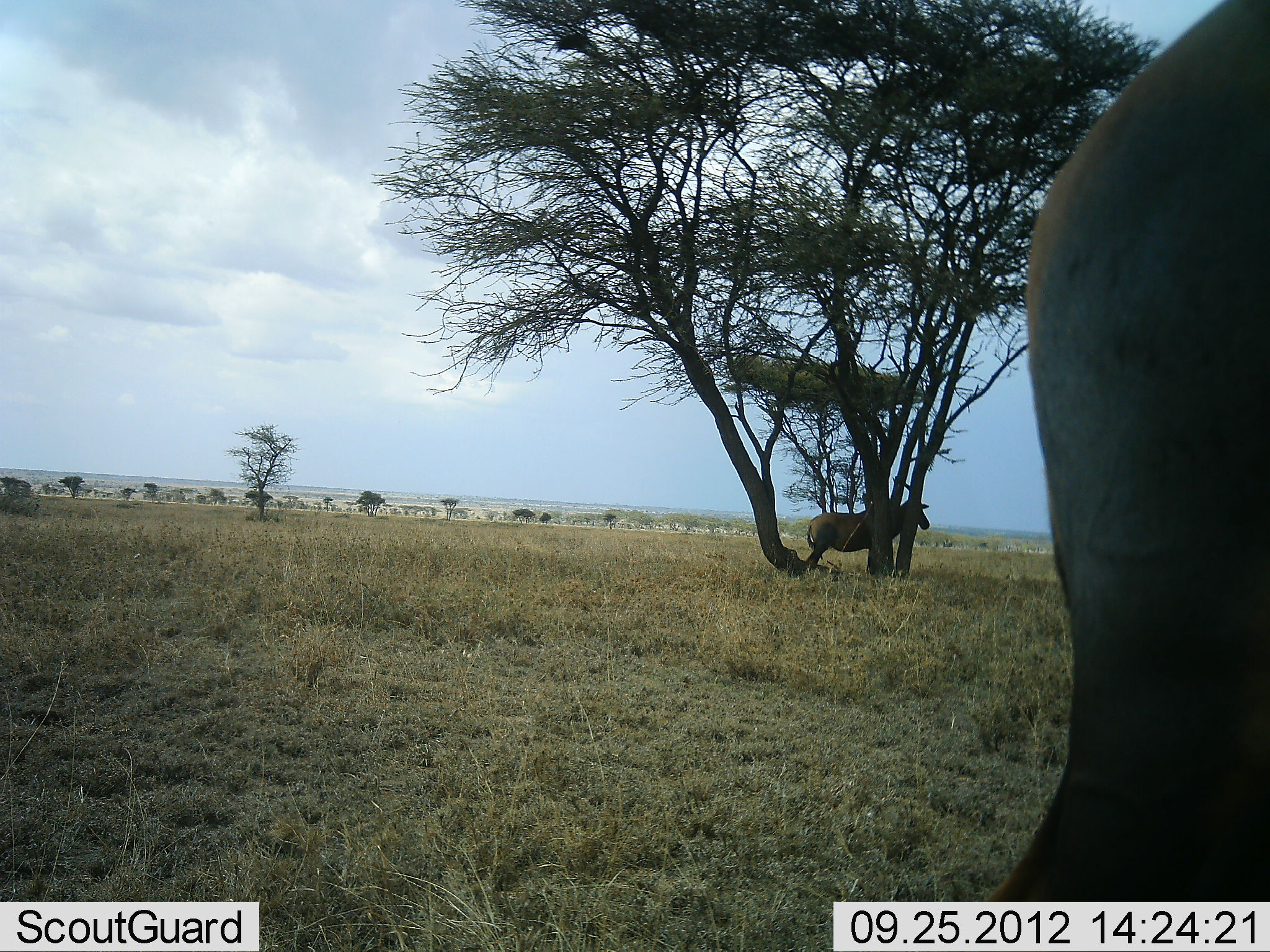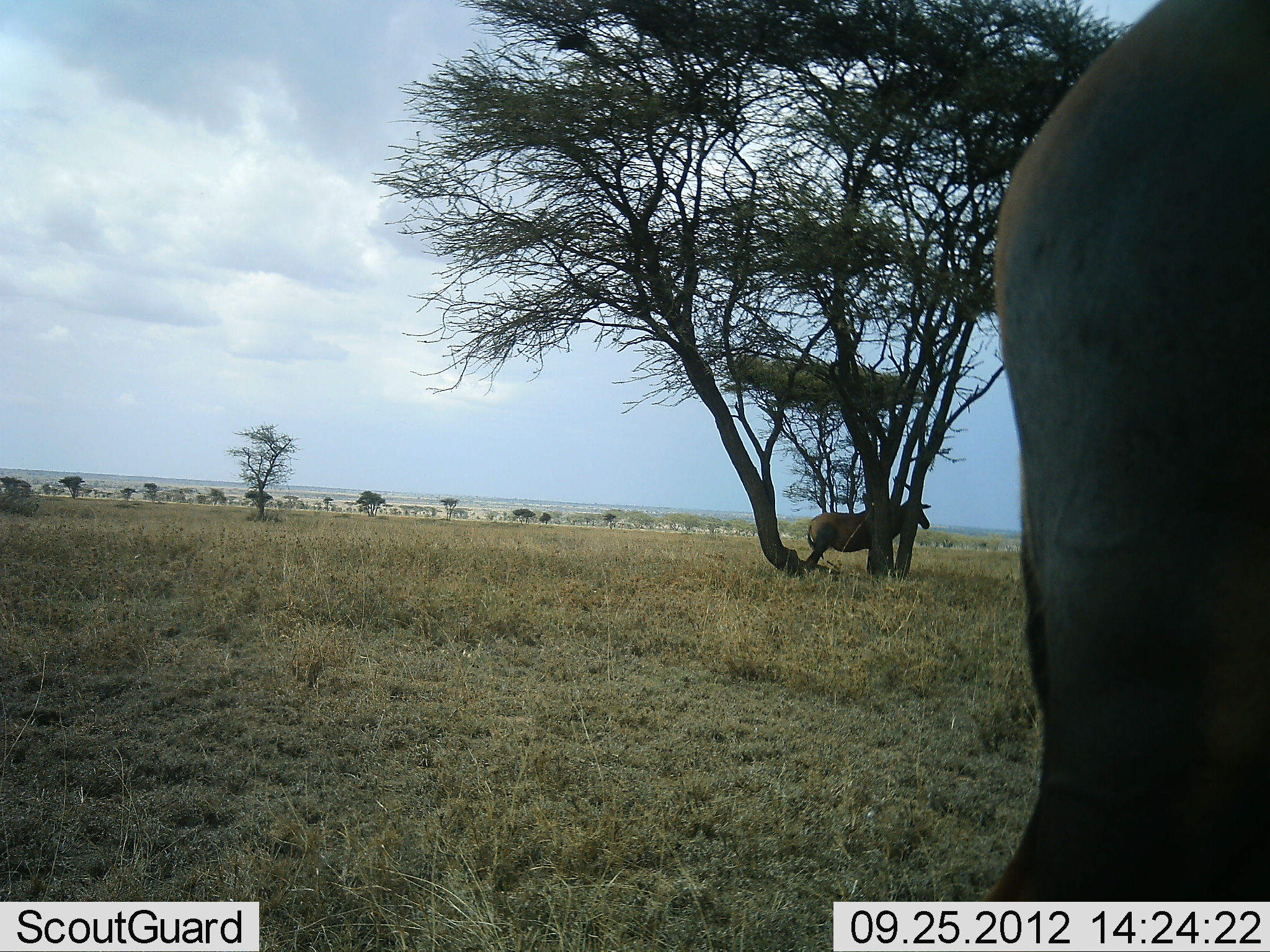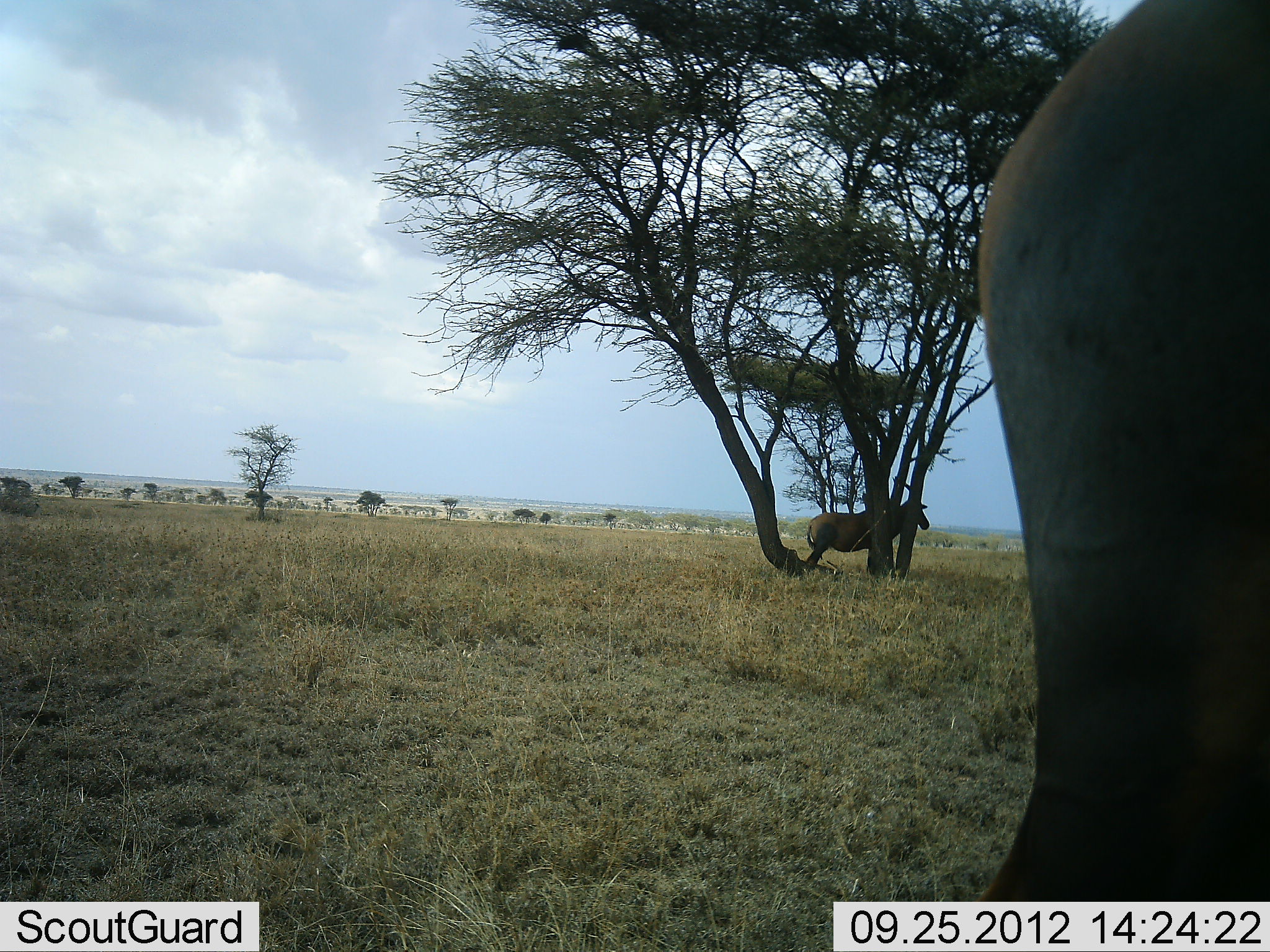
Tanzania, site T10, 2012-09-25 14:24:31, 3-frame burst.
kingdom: Animalia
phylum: Chordata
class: Mammalia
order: Artiodactyla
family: Bovidae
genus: Damaliscus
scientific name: Damaliscus lunatus jimela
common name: topi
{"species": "topi (Damaliscus lunatus jimela)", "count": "2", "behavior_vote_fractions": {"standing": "100%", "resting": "0%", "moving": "0%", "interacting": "0%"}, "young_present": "0%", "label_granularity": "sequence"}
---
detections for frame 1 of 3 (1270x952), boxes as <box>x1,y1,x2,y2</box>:
animal: <box>949,0,1270,952</box>; <box>804,476,933,569</box>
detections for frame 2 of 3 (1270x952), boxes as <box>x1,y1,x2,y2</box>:
animal: <box>968,0,1270,952</box>; <box>804,474,931,568</box>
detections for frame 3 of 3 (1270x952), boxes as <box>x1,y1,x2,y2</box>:
animal: <box>975,0,1270,952</box>; <box>805,475,931,571</box>